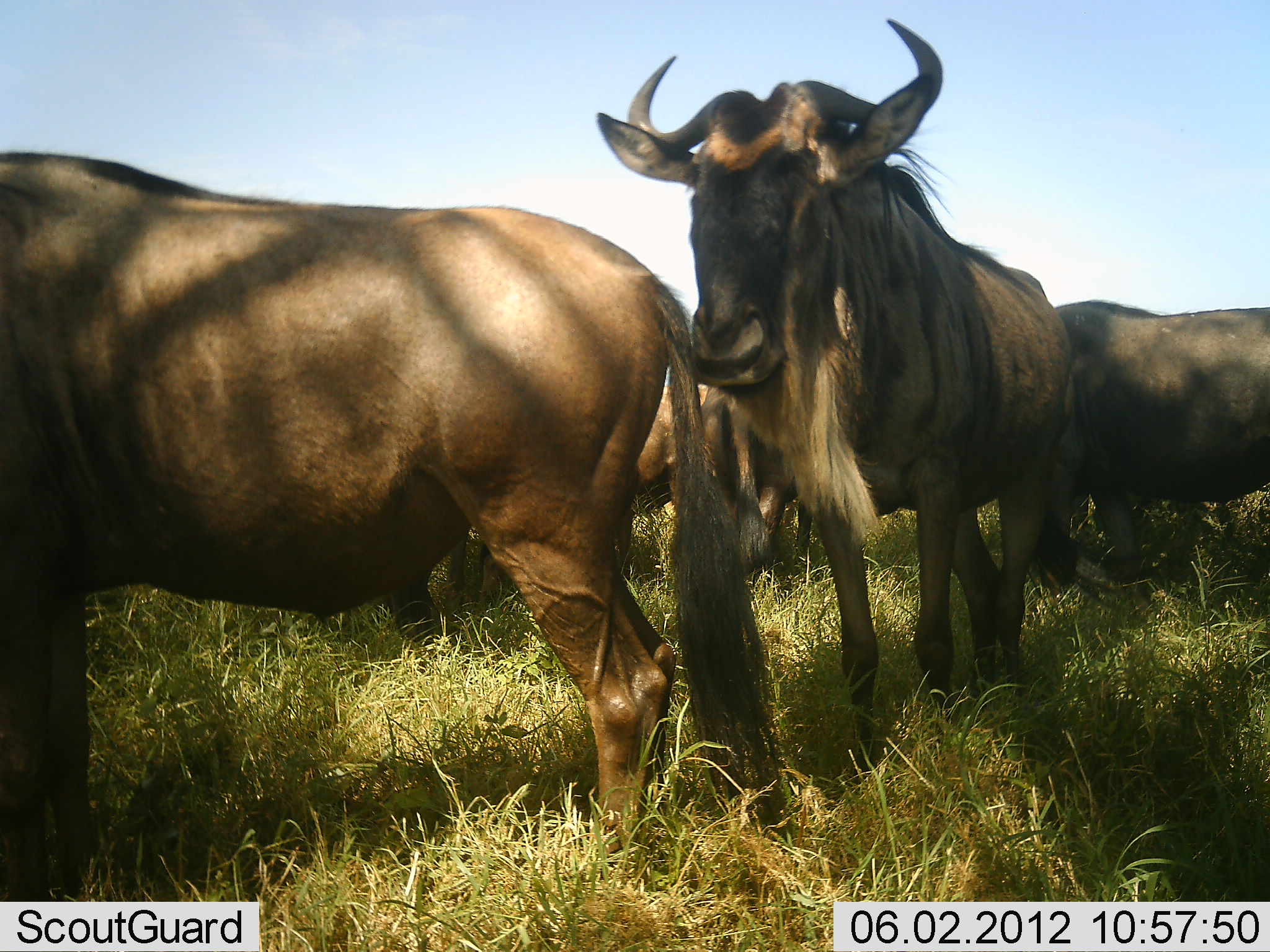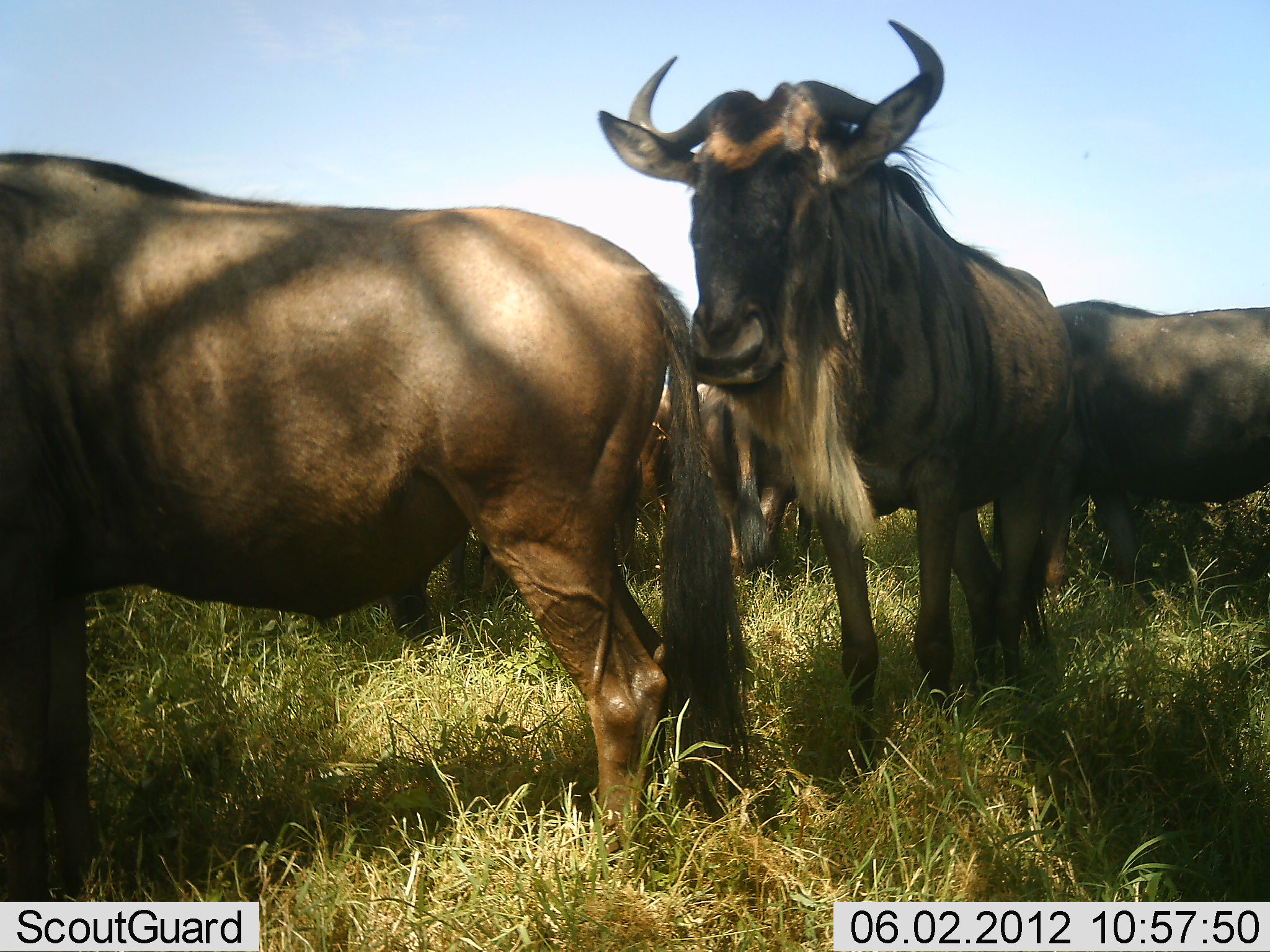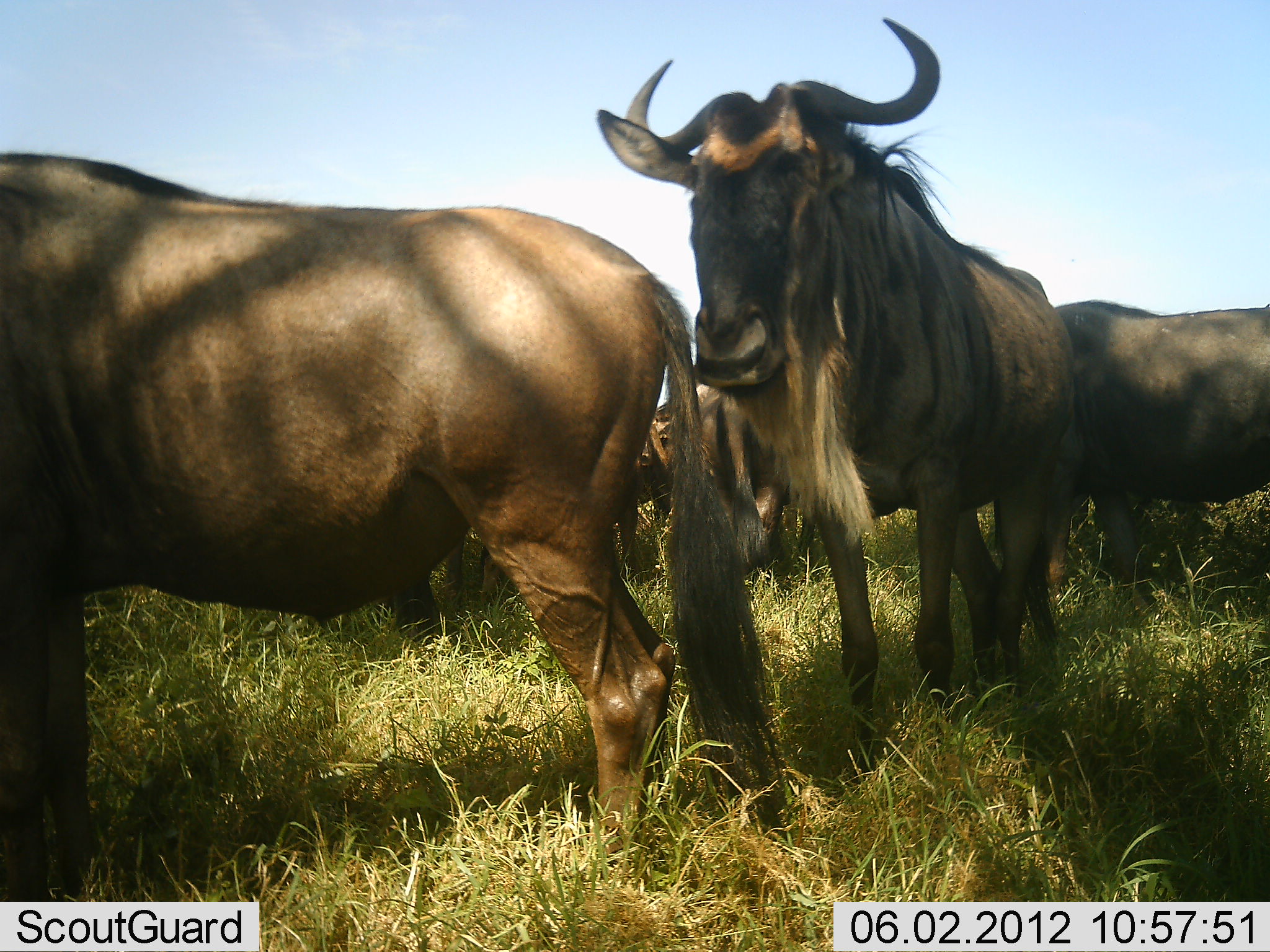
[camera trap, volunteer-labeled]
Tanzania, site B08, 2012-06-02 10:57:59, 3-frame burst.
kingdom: Animalia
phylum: Chordata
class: Mammalia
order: Artiodactyla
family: Bovidae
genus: Connochaetes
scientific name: Connochaetes taurinus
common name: blue wildebeest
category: wildebeest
Wildebeest (blue wildebeest) (Connochaetes taurinus), count 6. Behavior (volunteer vote fractions): standing 90%, resting 0%, moving 0%, interacting 10%. Young present (vote fraction): 0%. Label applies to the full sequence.